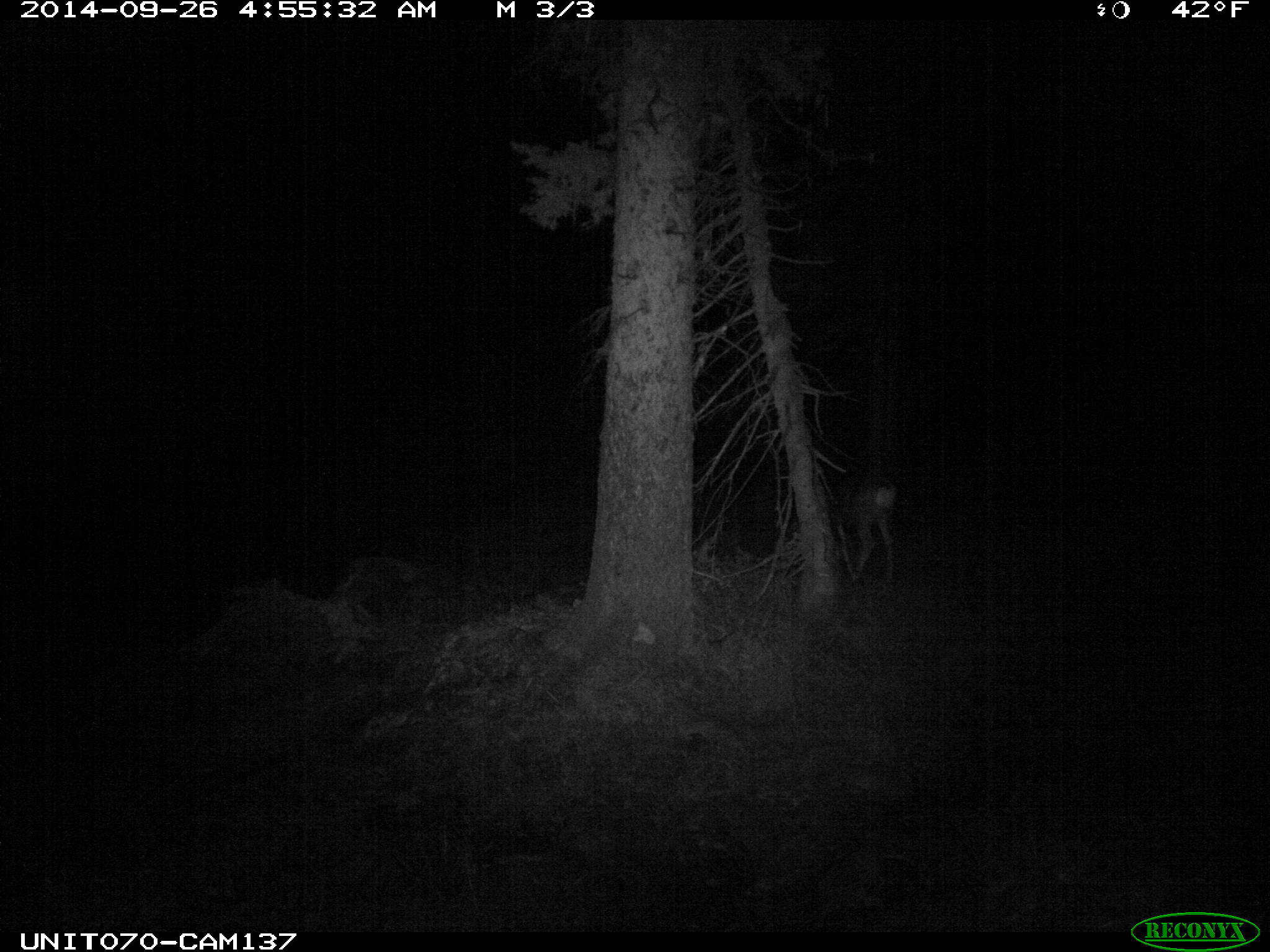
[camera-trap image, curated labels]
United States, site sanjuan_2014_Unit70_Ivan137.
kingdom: Animalia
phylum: Chordata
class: Mammalia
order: Artiodactyla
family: Cervidae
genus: Odocoileus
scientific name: Odocoileus hemionus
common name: mule deer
Odocoileus hemionus (mule deer).